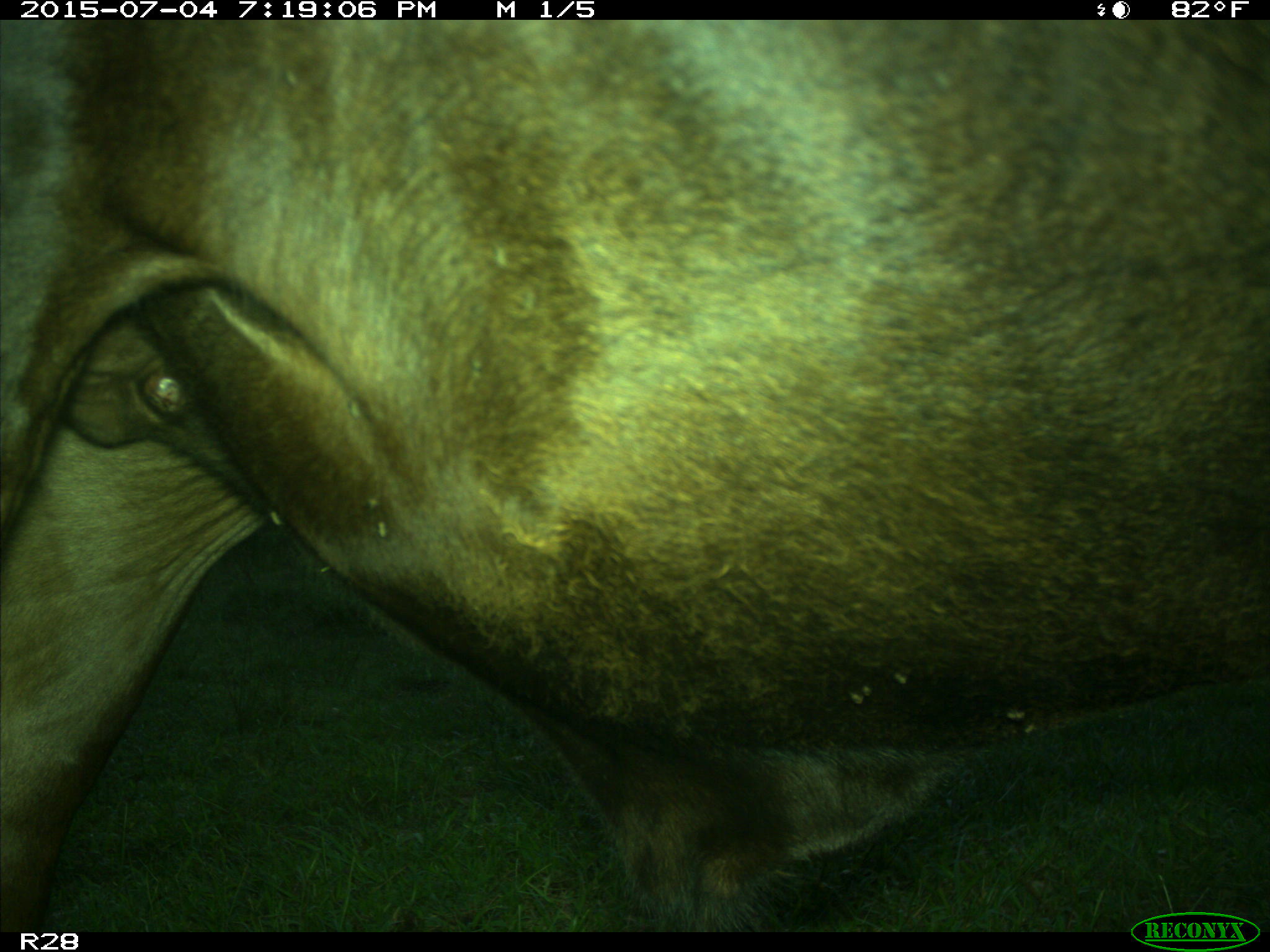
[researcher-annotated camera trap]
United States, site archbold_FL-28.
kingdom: Animalia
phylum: Chordata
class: Mammalia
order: Artiodactyla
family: Bovidae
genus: Bos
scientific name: Bos taurus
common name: domestic cow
Bos taurus (domestic cow).